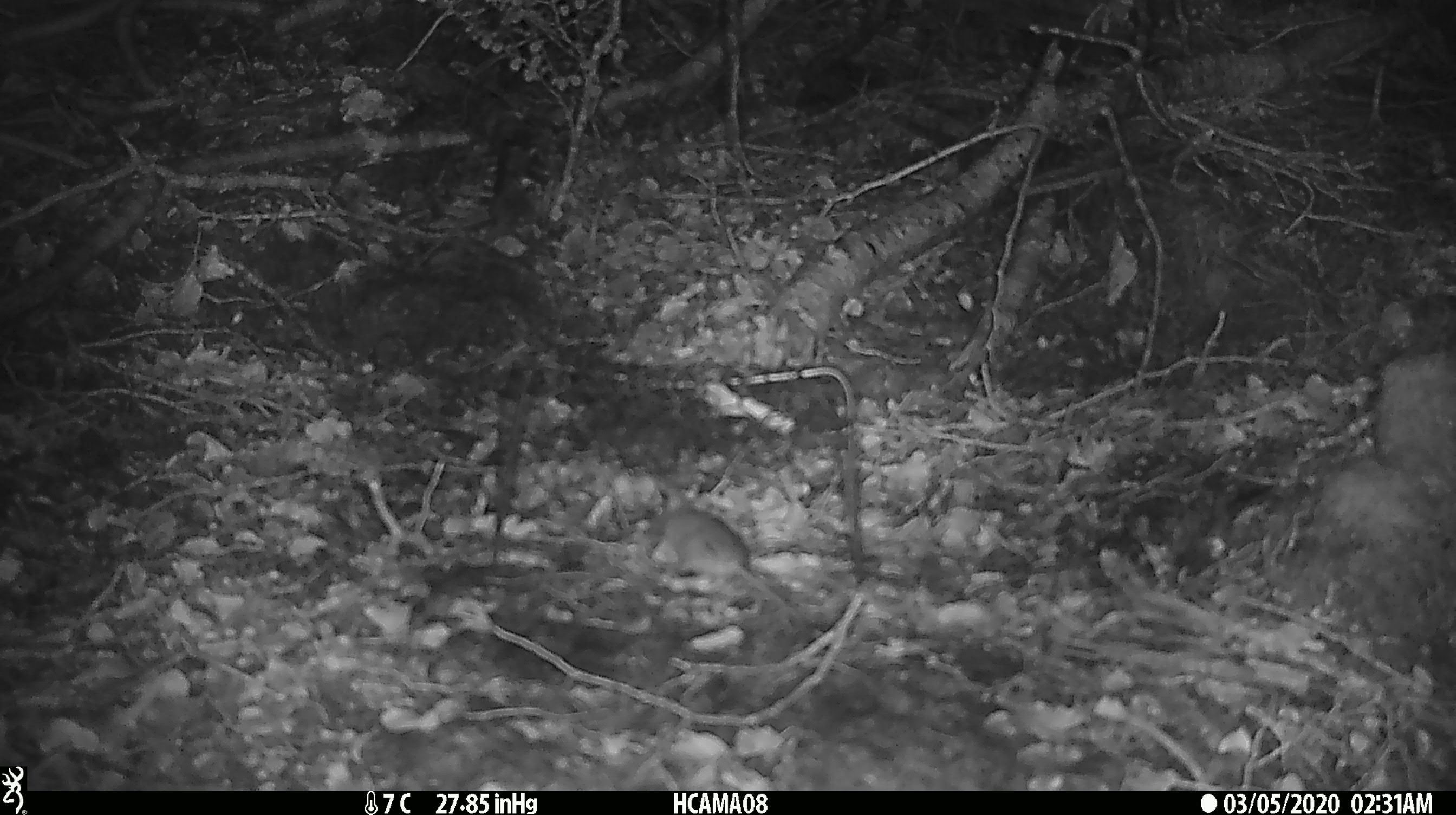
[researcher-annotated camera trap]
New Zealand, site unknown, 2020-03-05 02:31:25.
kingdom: Animalia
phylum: Chordata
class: Mammalia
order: Rodentia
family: Muridae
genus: Mus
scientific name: Mus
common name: mouse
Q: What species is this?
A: Mouse (Mus).